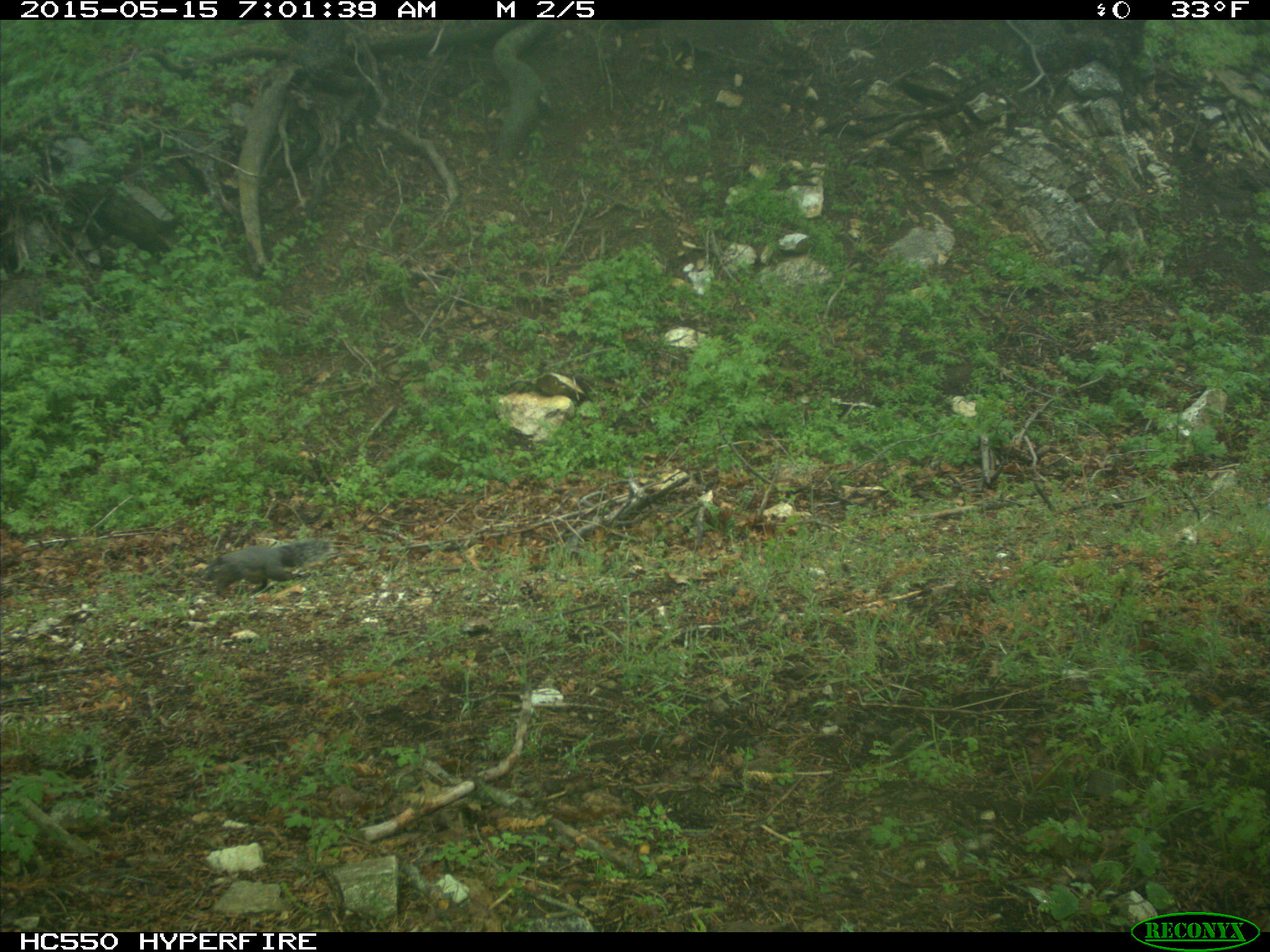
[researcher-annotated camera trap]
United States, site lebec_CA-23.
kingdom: Animalia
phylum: Chordata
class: Mammalia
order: Rodentia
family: Sciuridae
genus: Sciurus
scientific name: Sciurus carolinensis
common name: eastern gray squirrel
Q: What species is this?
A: Sciurus carolinensis (eastern gray squirrel).